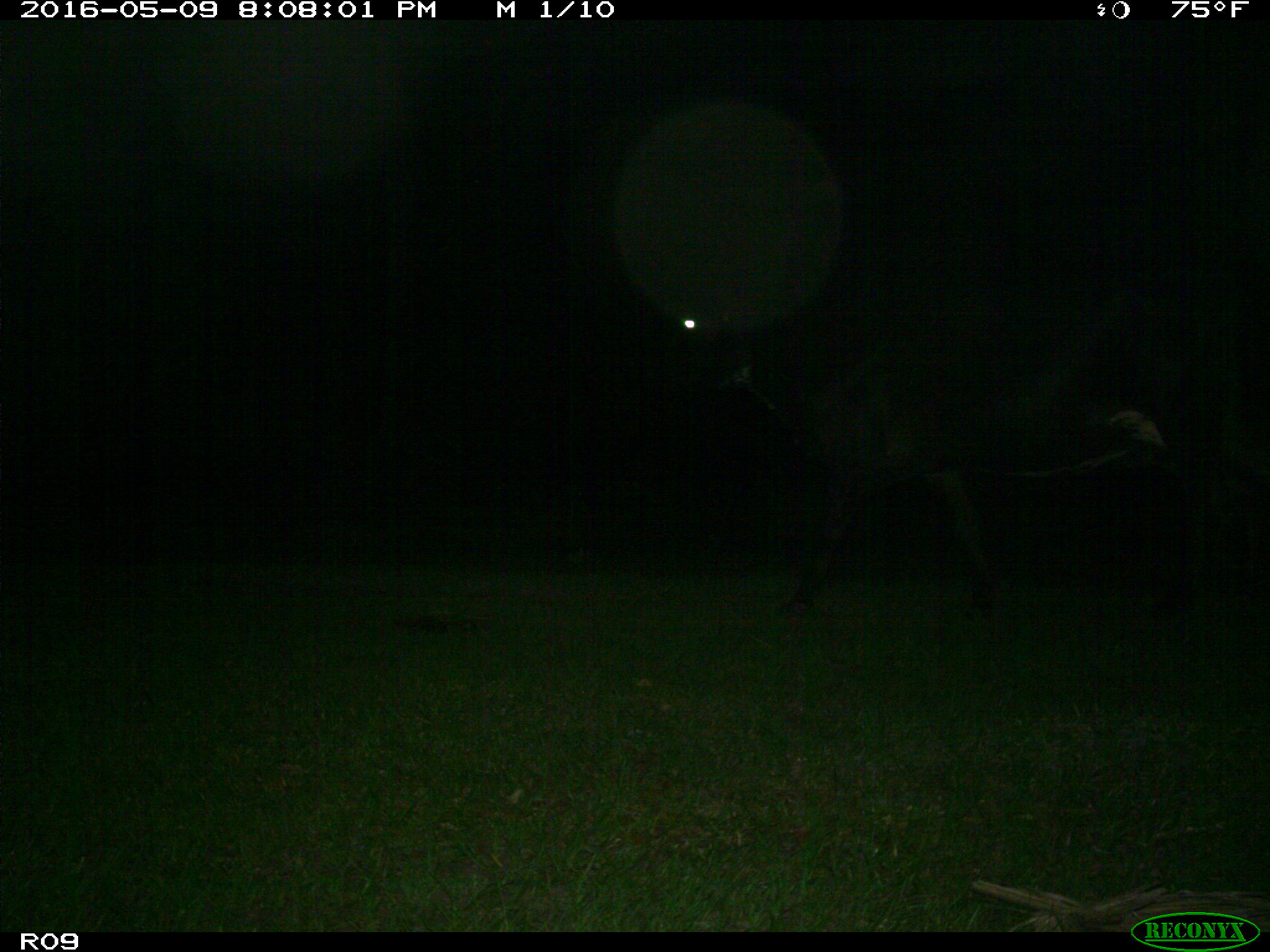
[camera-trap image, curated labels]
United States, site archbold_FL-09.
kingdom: Animalia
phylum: Chordata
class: Mammalia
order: Artiodactyla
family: Bovidae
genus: Bos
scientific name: Bos taurus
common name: domestic cow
Bos taurus (domestic cow).